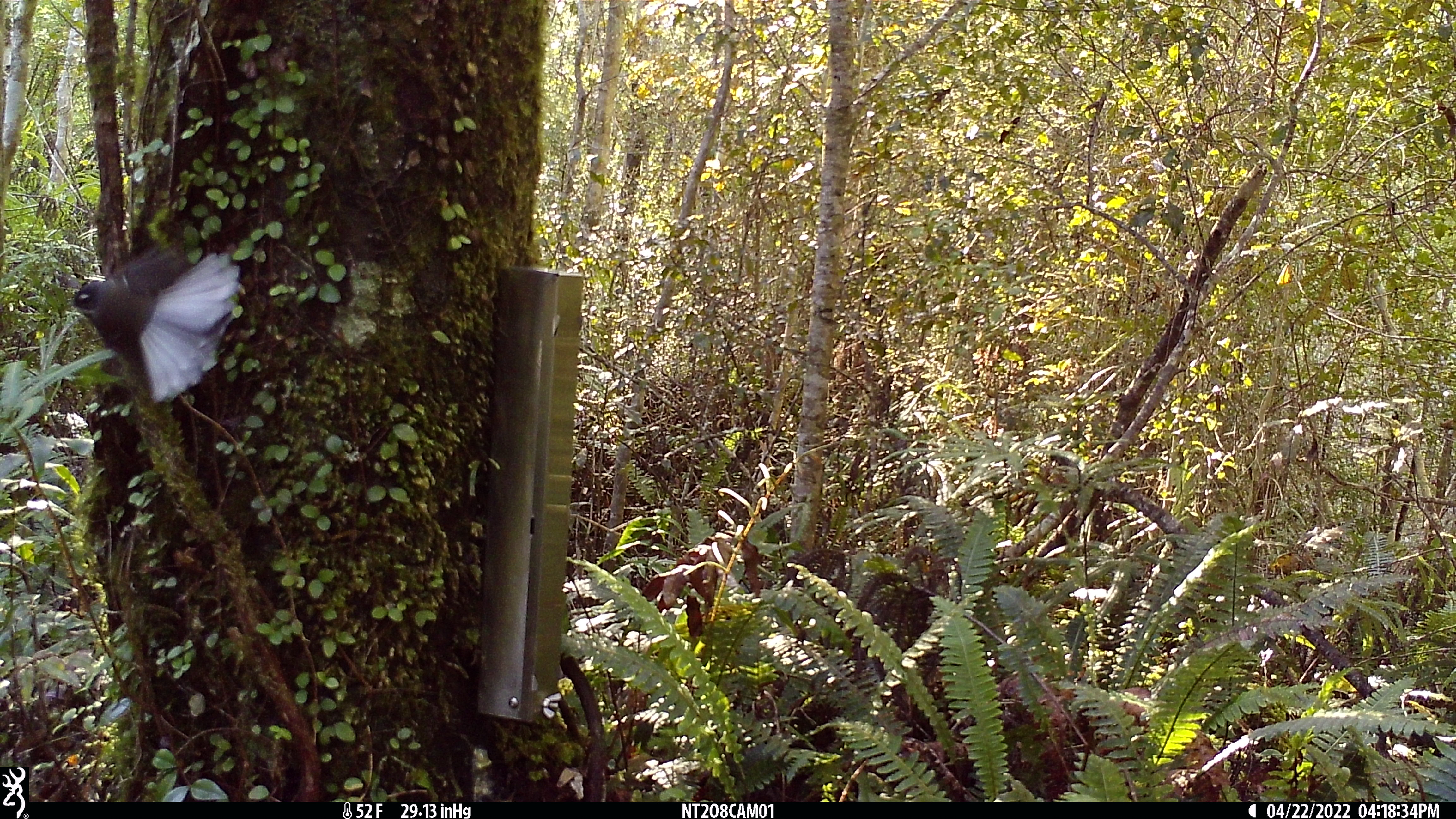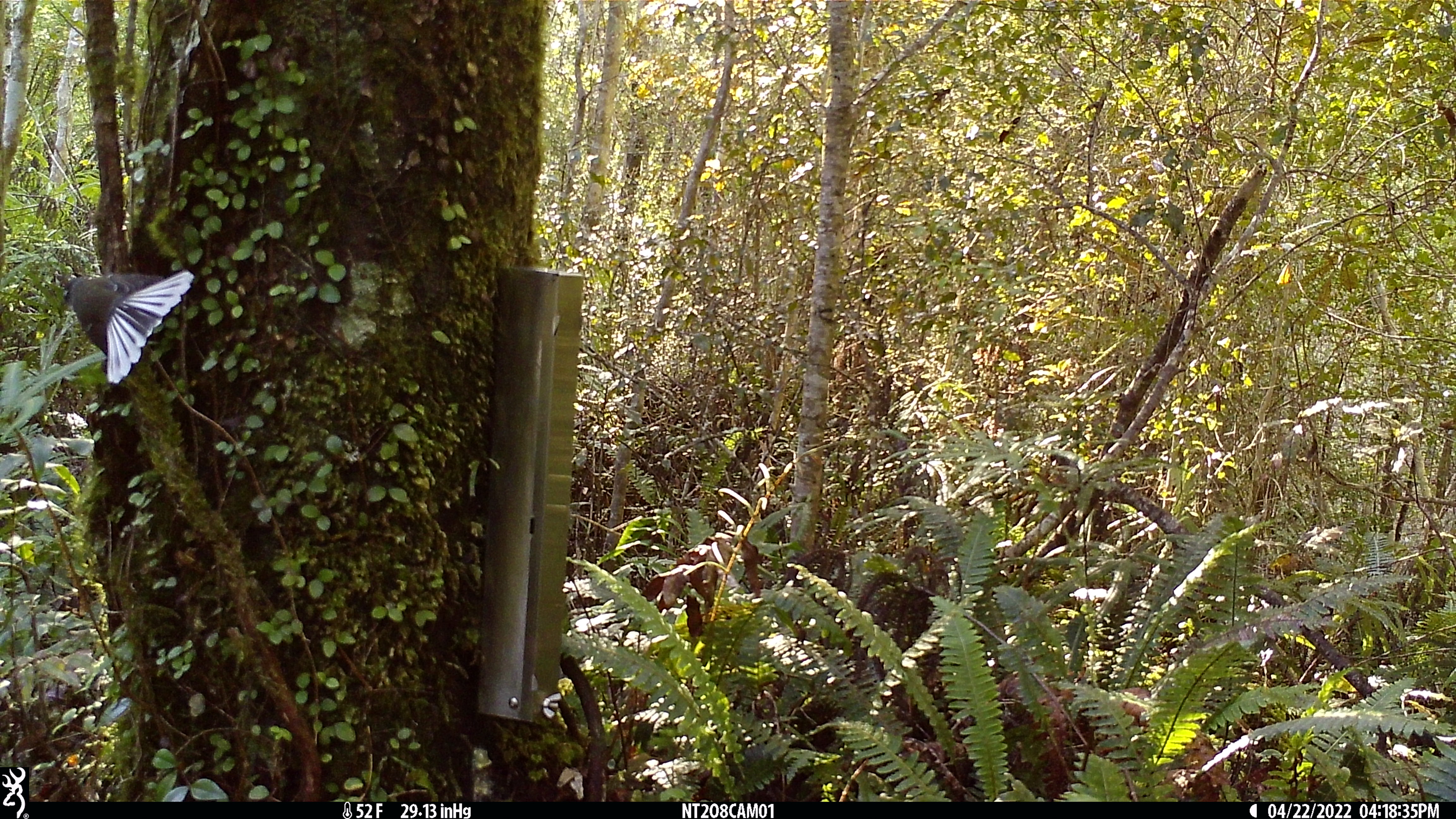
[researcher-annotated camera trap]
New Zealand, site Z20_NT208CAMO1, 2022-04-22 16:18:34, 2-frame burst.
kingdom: Animalia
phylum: Chordata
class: Aves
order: Passeriformes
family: Rhipiduridae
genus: Rhipidura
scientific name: Rhipidura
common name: fantails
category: fantail